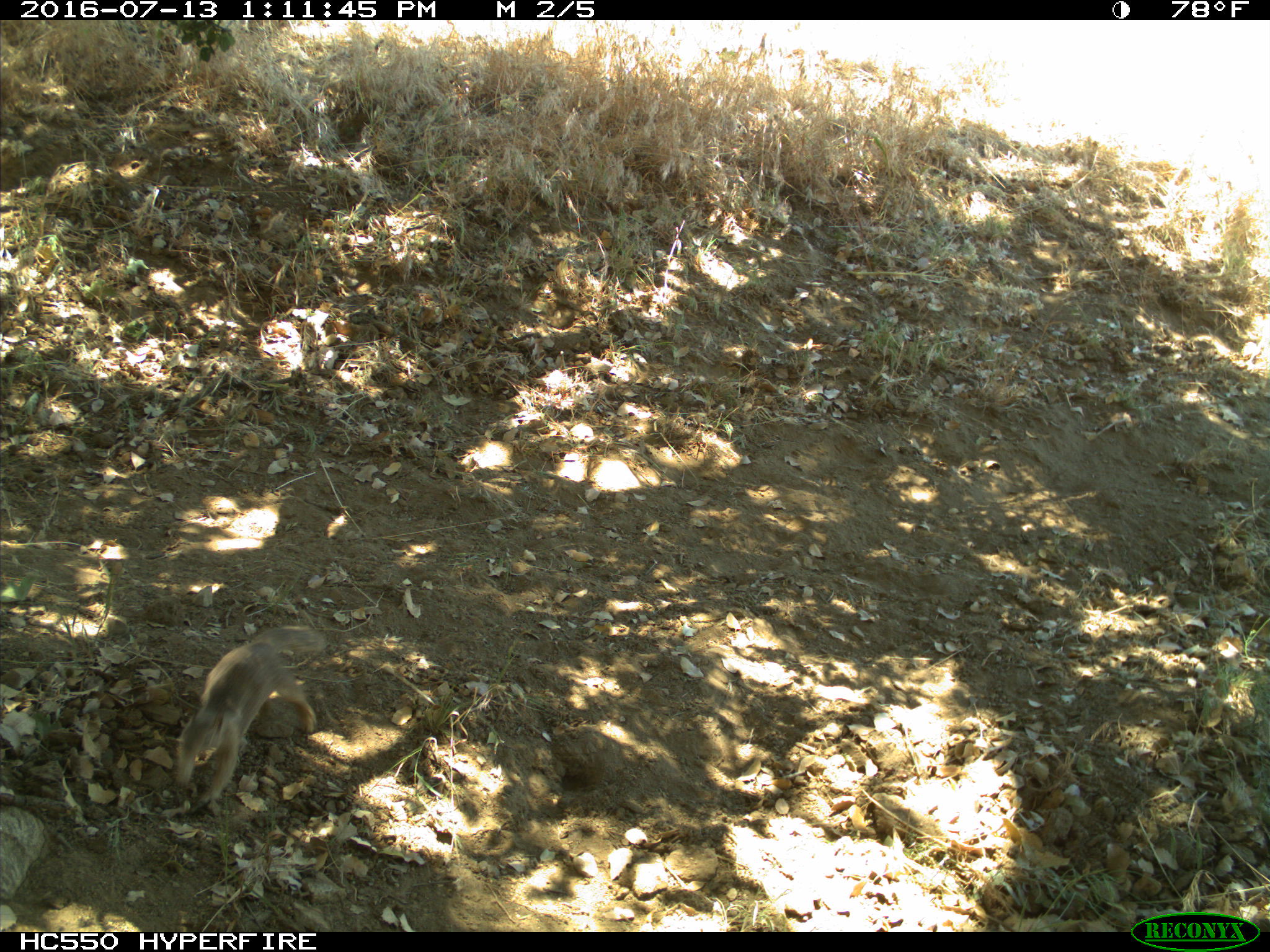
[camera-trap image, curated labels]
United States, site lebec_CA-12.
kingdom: Animalia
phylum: Chordata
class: Mammalia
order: Rodentia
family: Sciuridae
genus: Otospermophilus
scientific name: Otospermophilus beecheyi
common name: california ground squirrel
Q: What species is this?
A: Otospermophilus beecheyi (california ground squirrel).